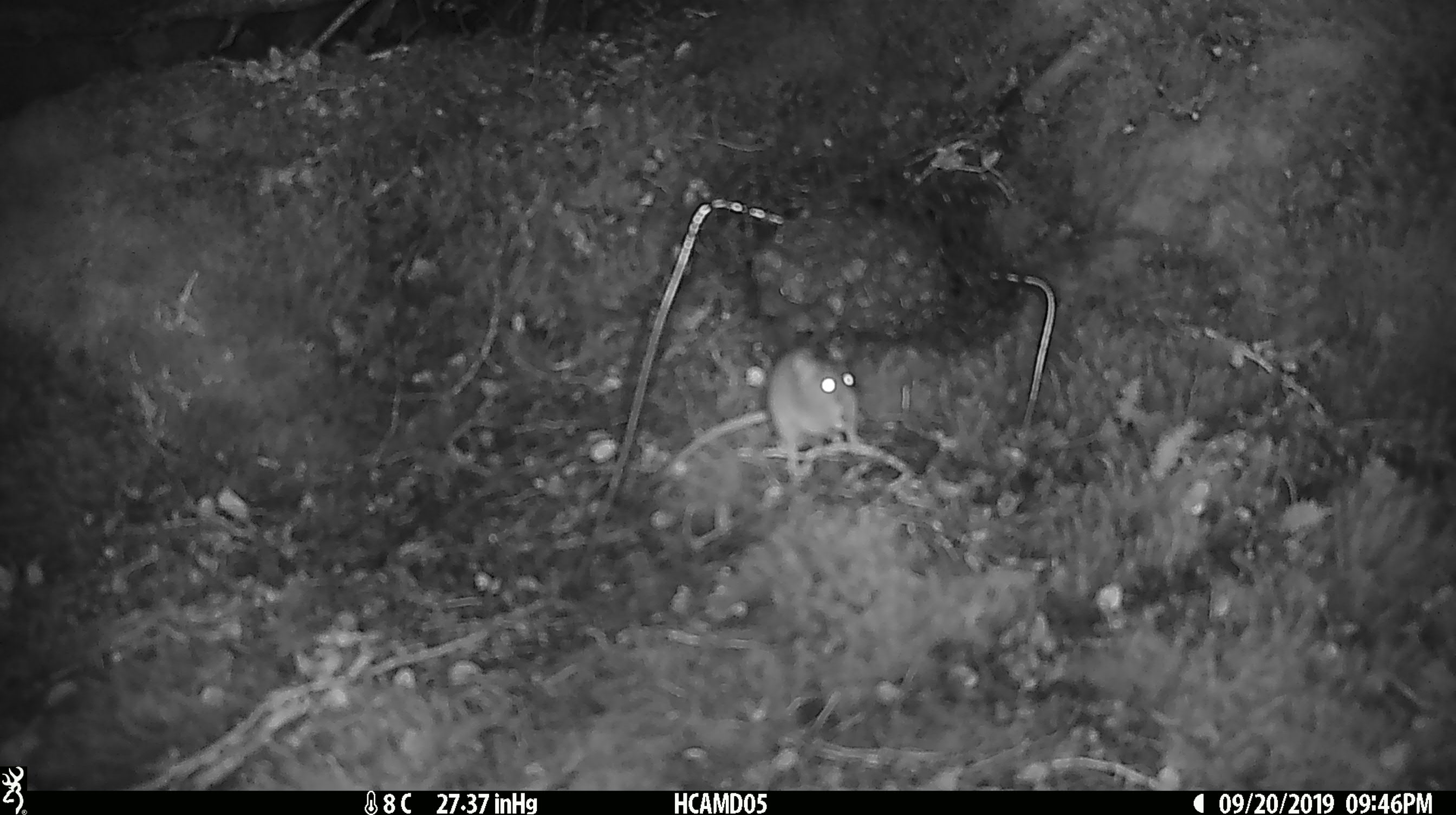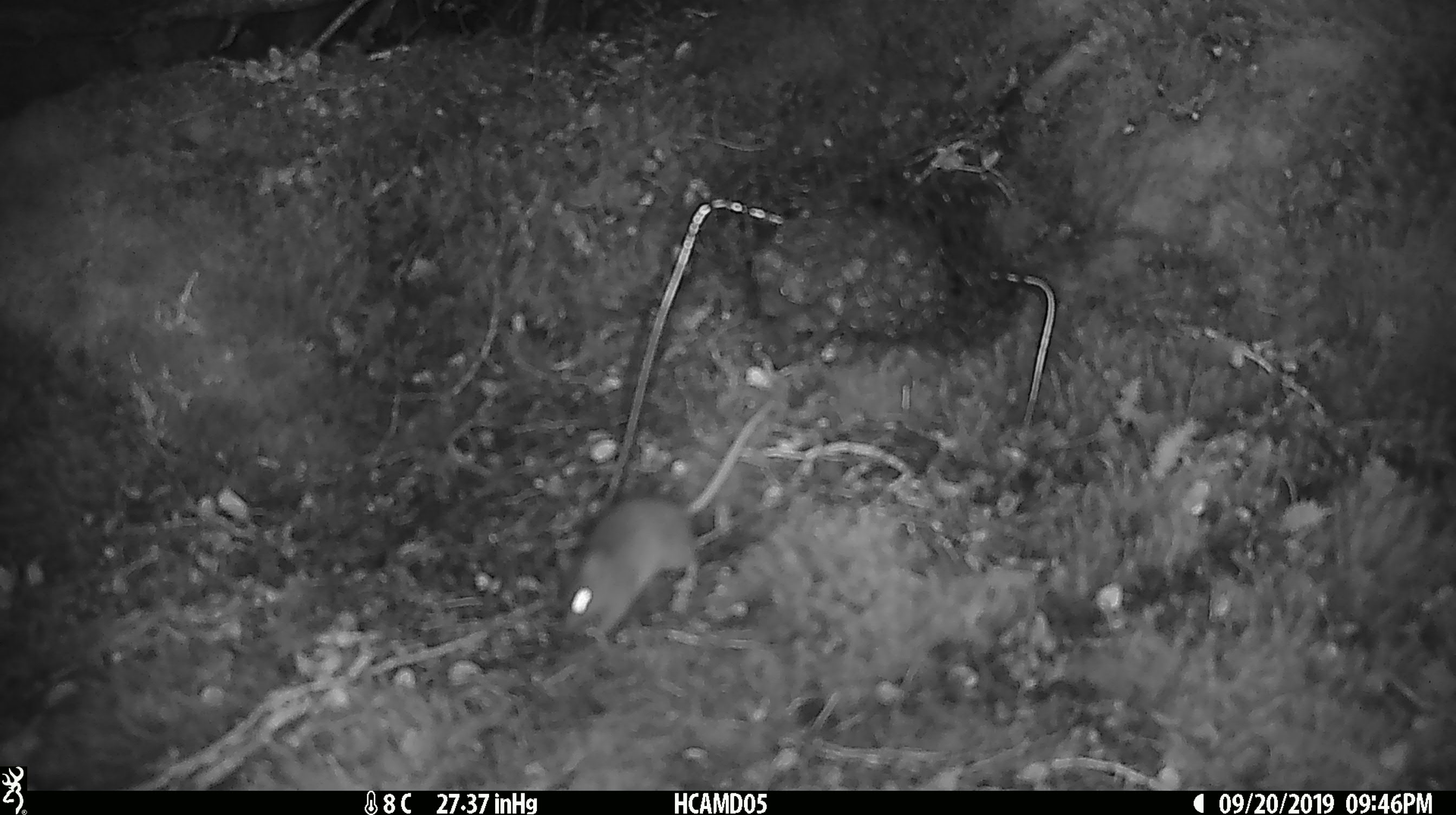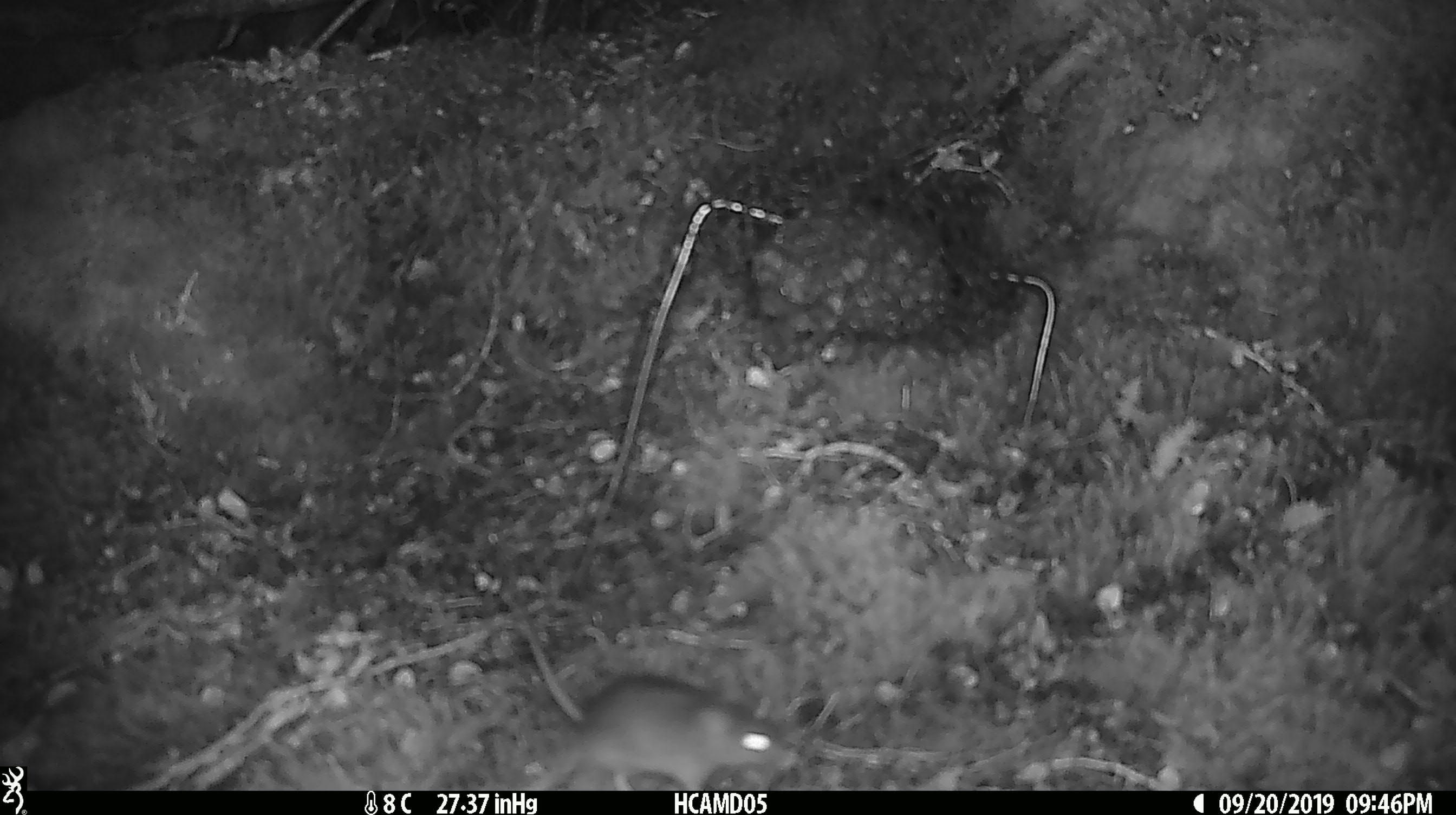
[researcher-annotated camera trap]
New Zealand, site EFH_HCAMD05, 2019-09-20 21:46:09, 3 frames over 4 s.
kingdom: Animalia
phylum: Chordata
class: Mammalia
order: Rodentia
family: Muridae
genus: Mus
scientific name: Mus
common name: mouse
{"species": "mouse (Mus)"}